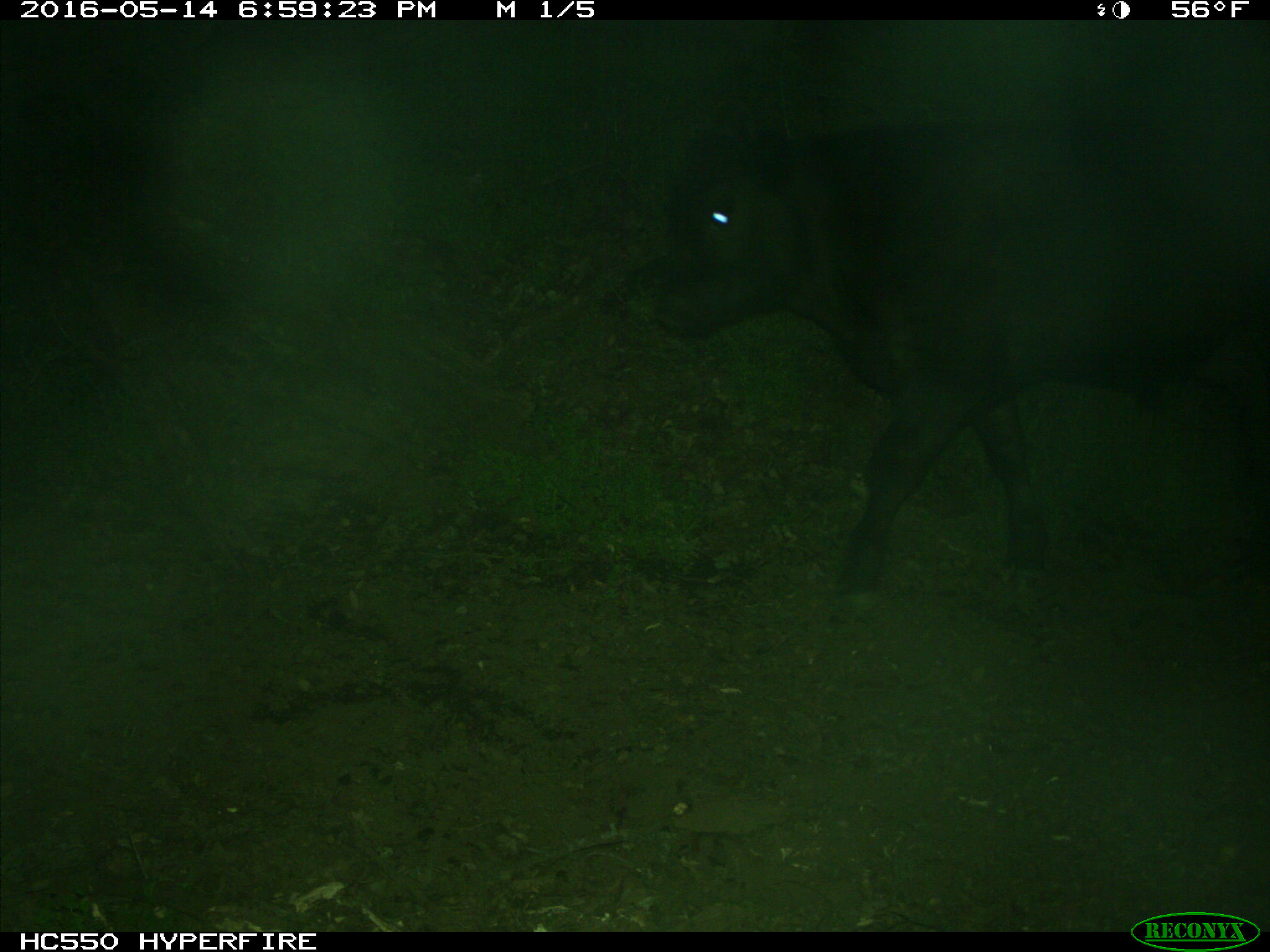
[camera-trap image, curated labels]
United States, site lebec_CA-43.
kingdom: Animalia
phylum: Chordata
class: Mammalia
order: Artiodactyla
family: Bovidae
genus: Bos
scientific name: Bos taurus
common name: domestic cow